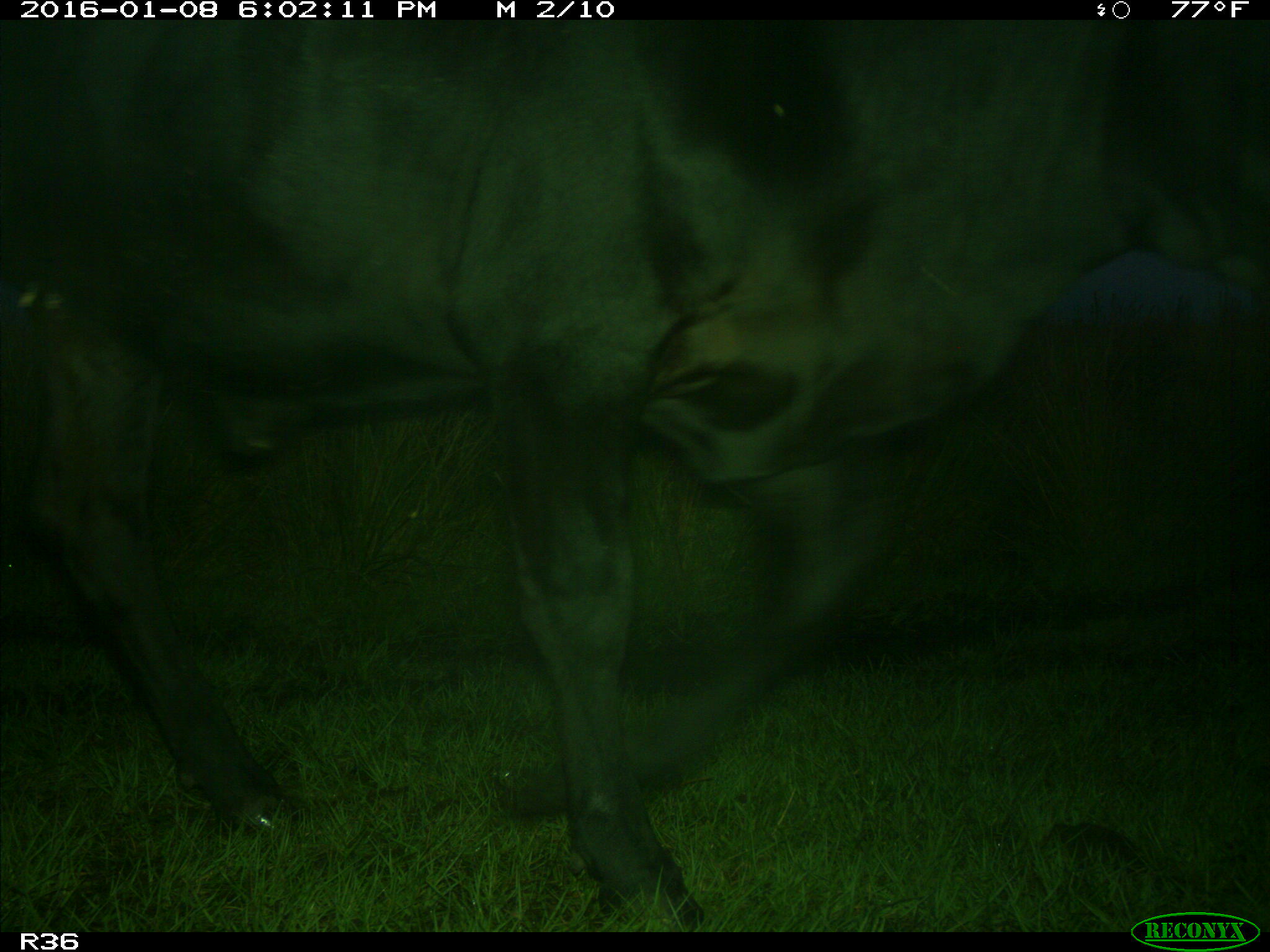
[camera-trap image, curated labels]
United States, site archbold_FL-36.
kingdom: Animalia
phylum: Chordata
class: Mammalia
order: Artiodactyla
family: Bovidae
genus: Bos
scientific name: Bos taurus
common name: domestic cow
Bos taurus (domestic cow).